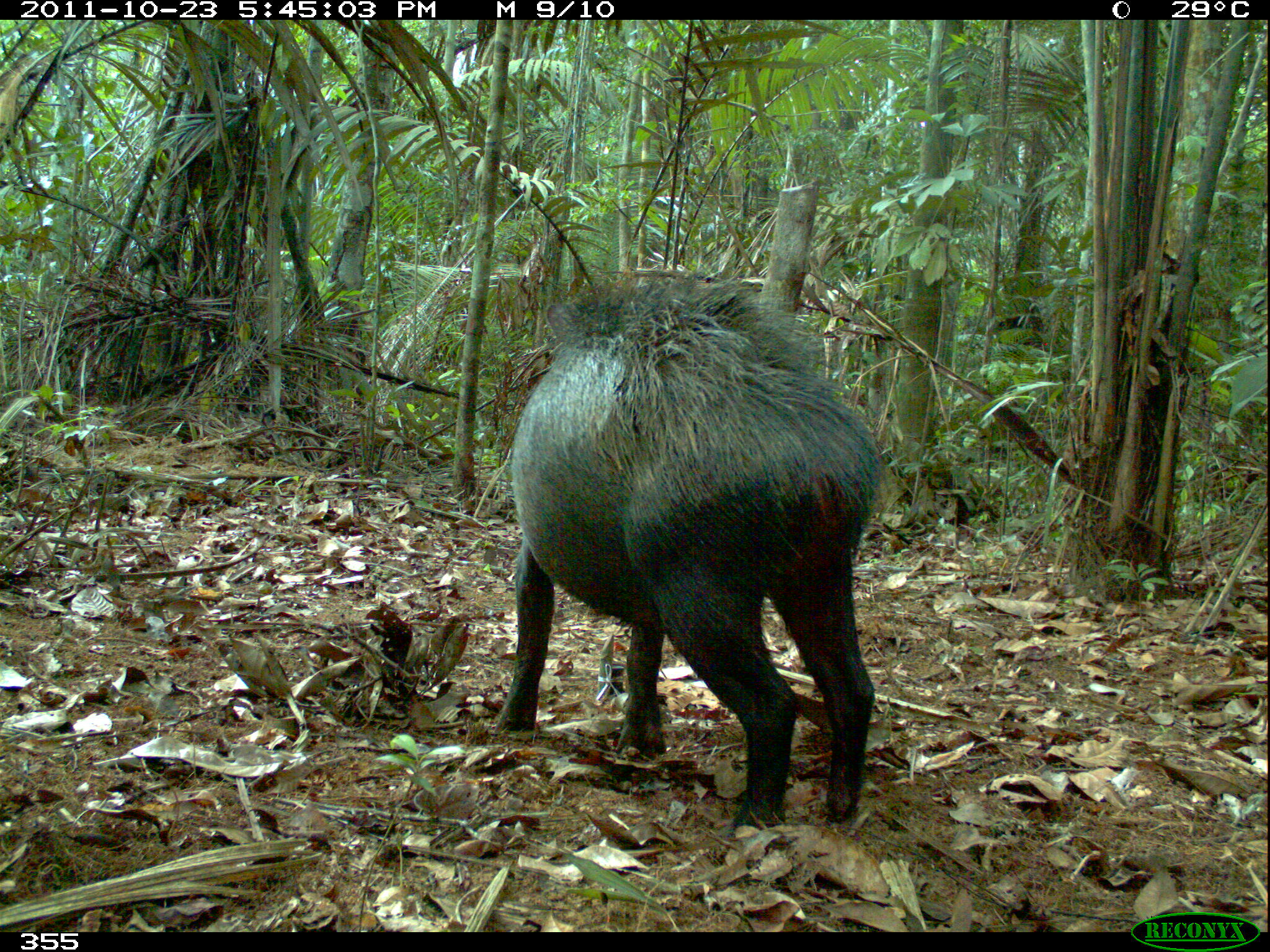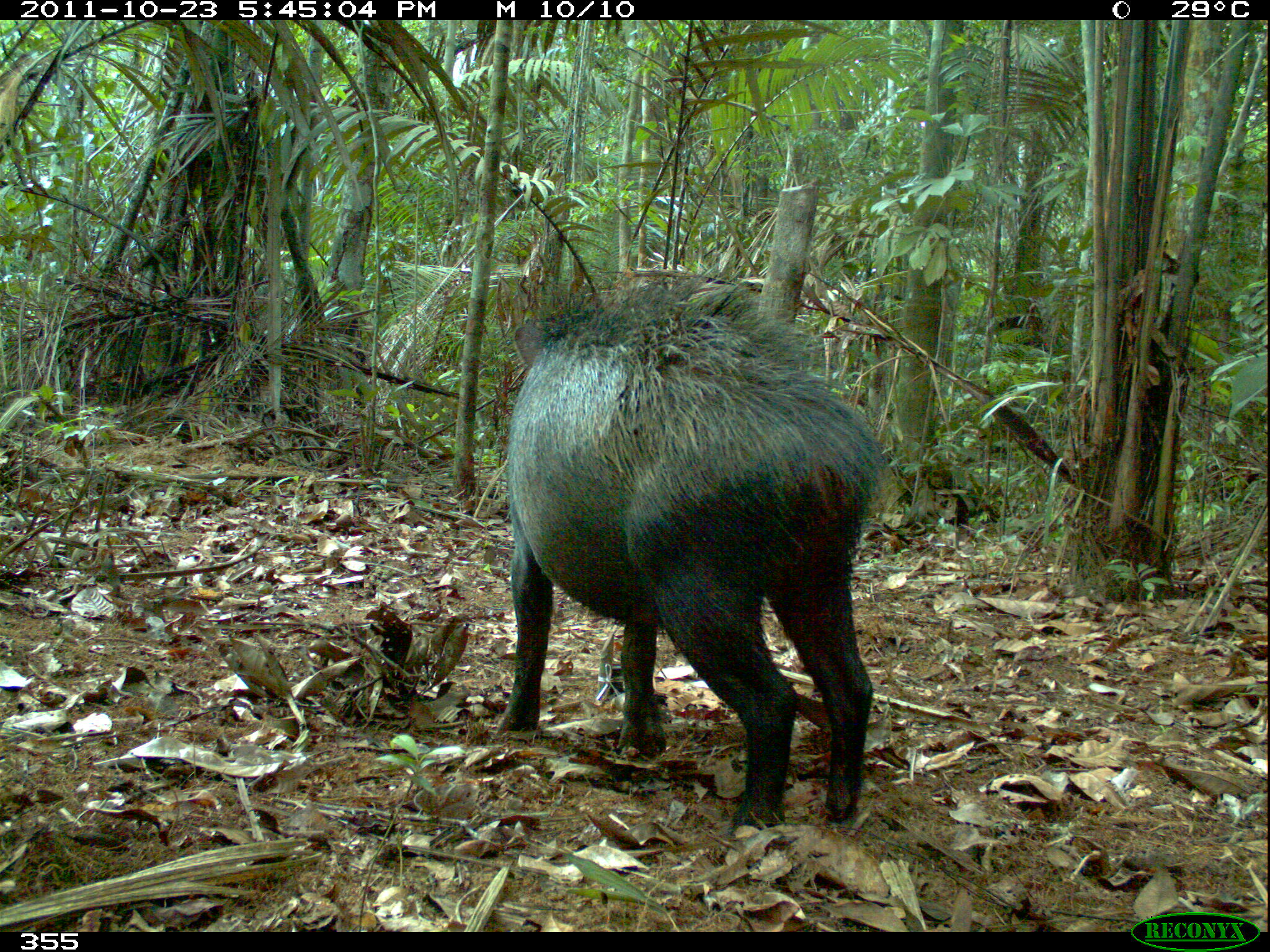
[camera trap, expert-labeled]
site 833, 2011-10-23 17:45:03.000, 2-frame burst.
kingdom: Animalia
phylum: Chordata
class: Mammalia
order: Artiodactyla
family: Tayassuidae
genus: Tayassu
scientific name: Tayassu pecari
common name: white-lipped peccary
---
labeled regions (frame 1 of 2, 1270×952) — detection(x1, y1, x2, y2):
tayassu pecari: detection(492, 256, 895, 838)